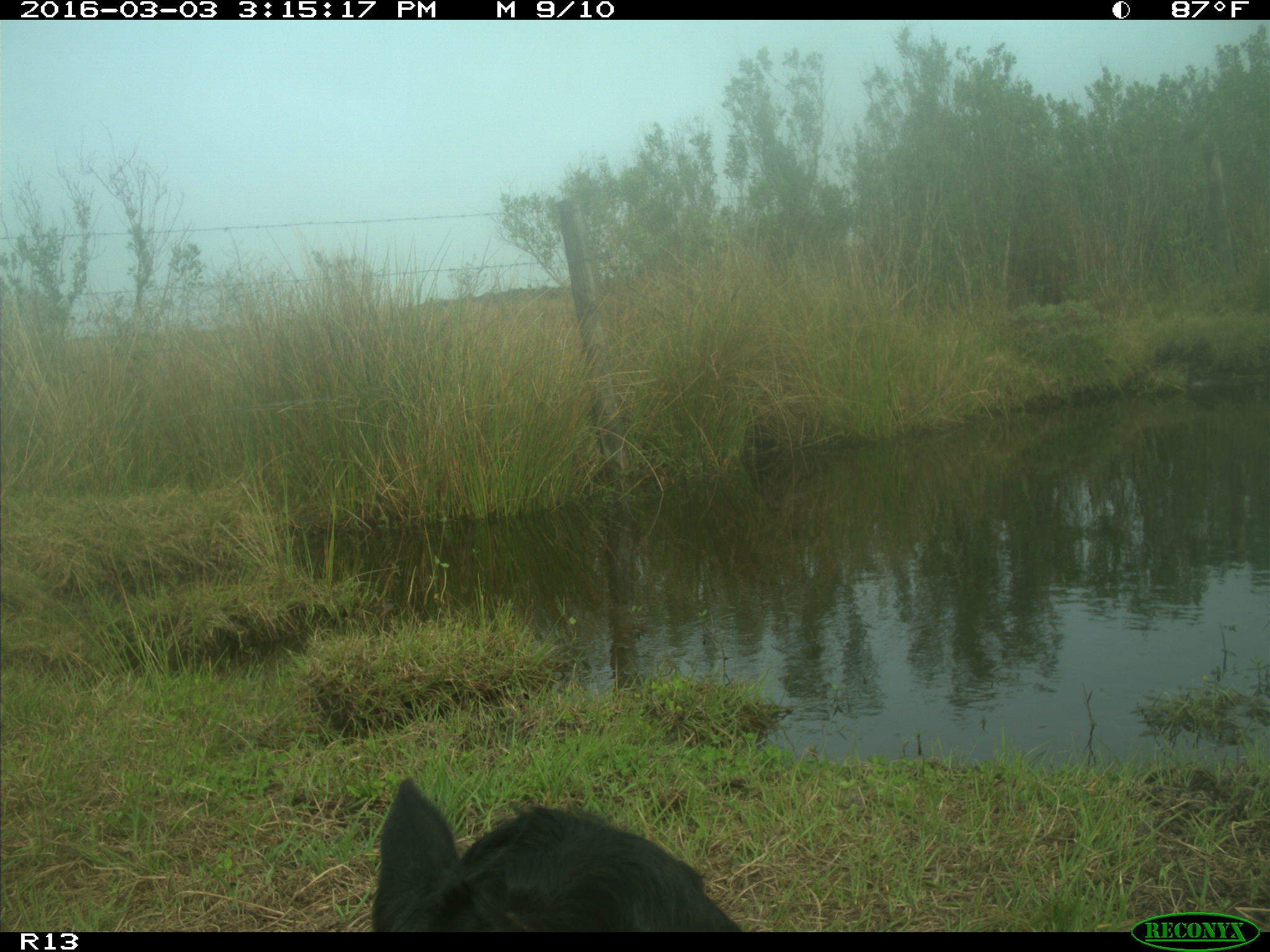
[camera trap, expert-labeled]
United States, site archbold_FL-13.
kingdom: Animalia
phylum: Chordata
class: Mammalia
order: Artiodactyla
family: Bovidae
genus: Bos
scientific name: Bos taurus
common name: domestic cow